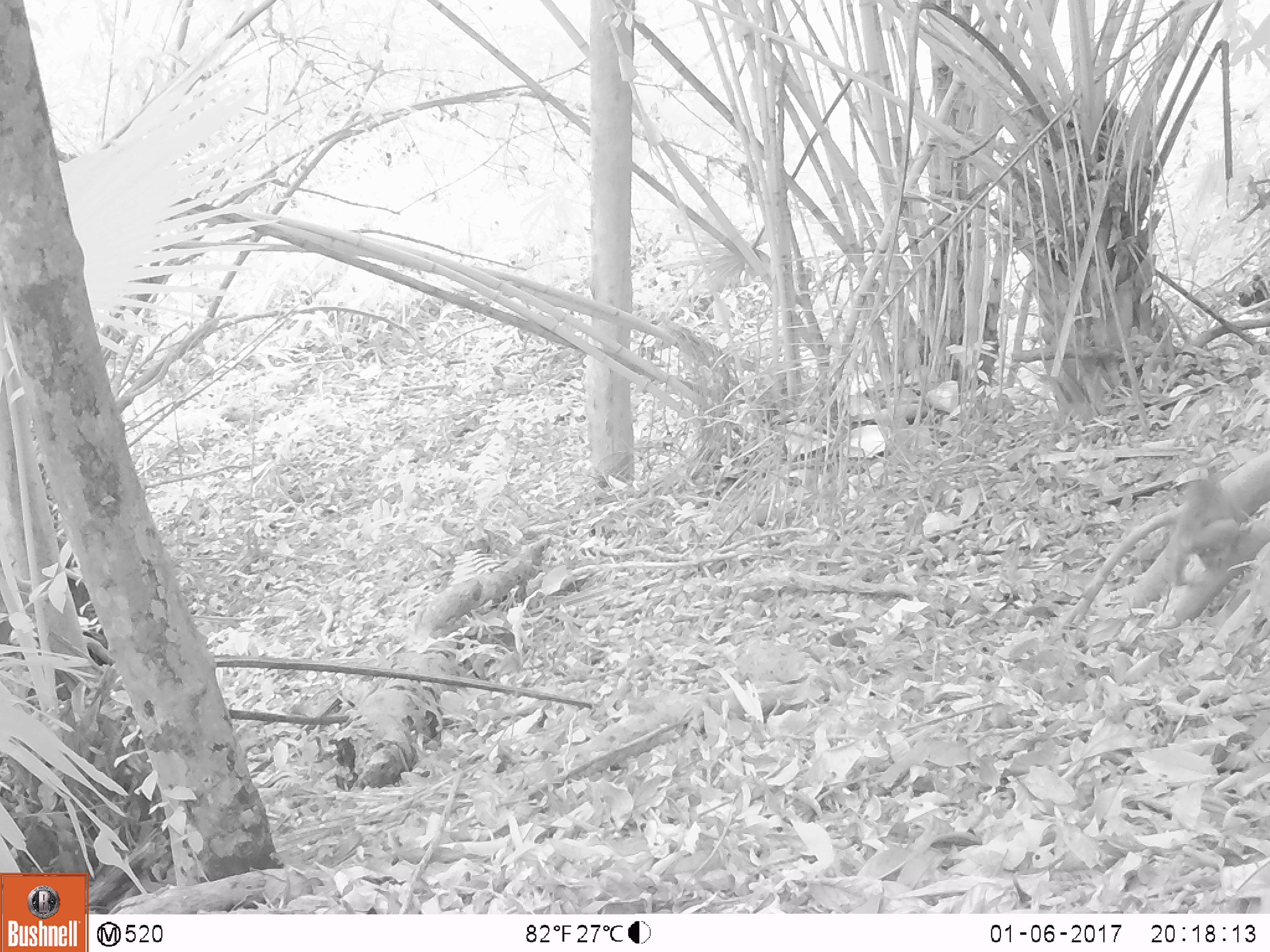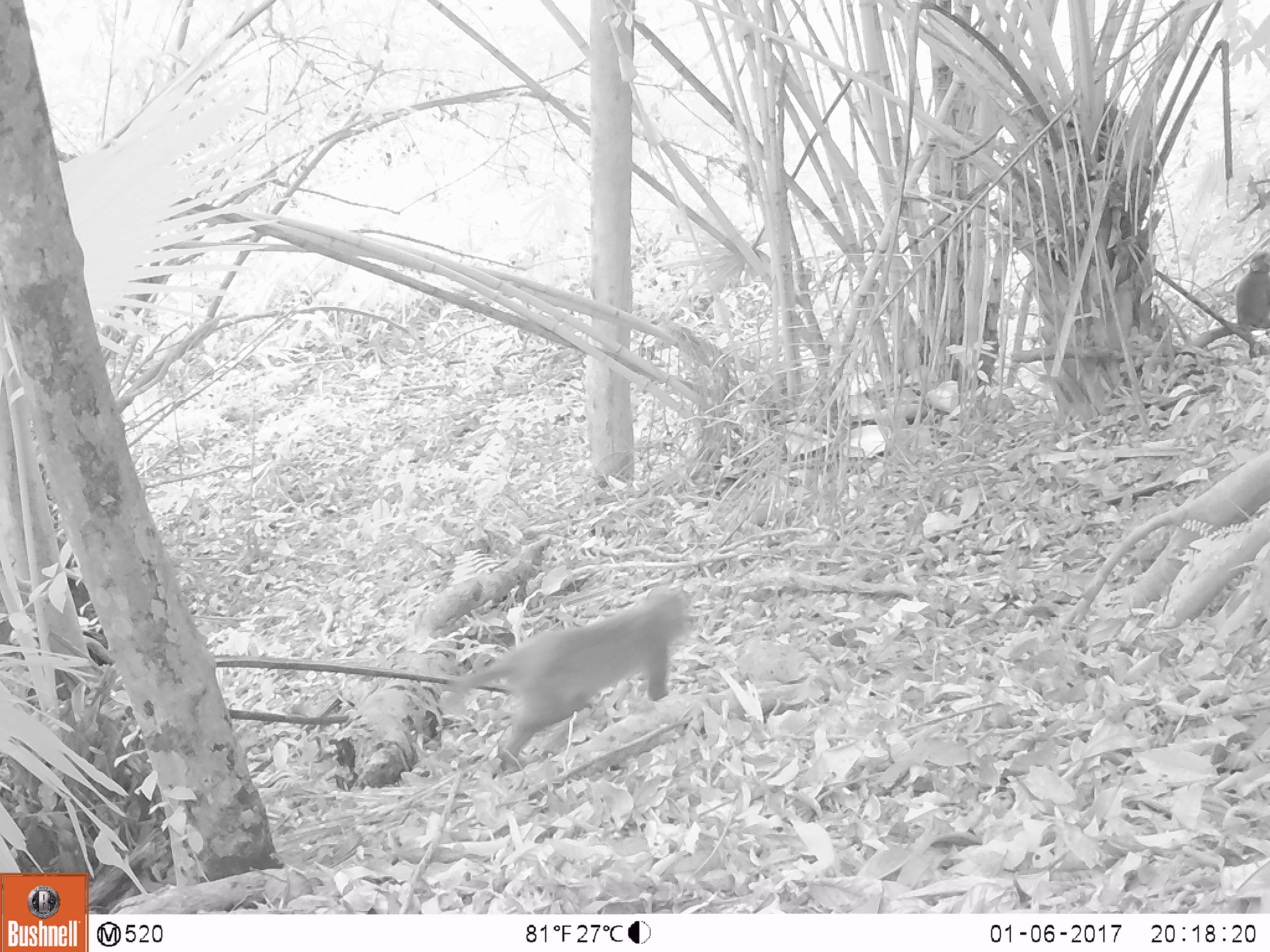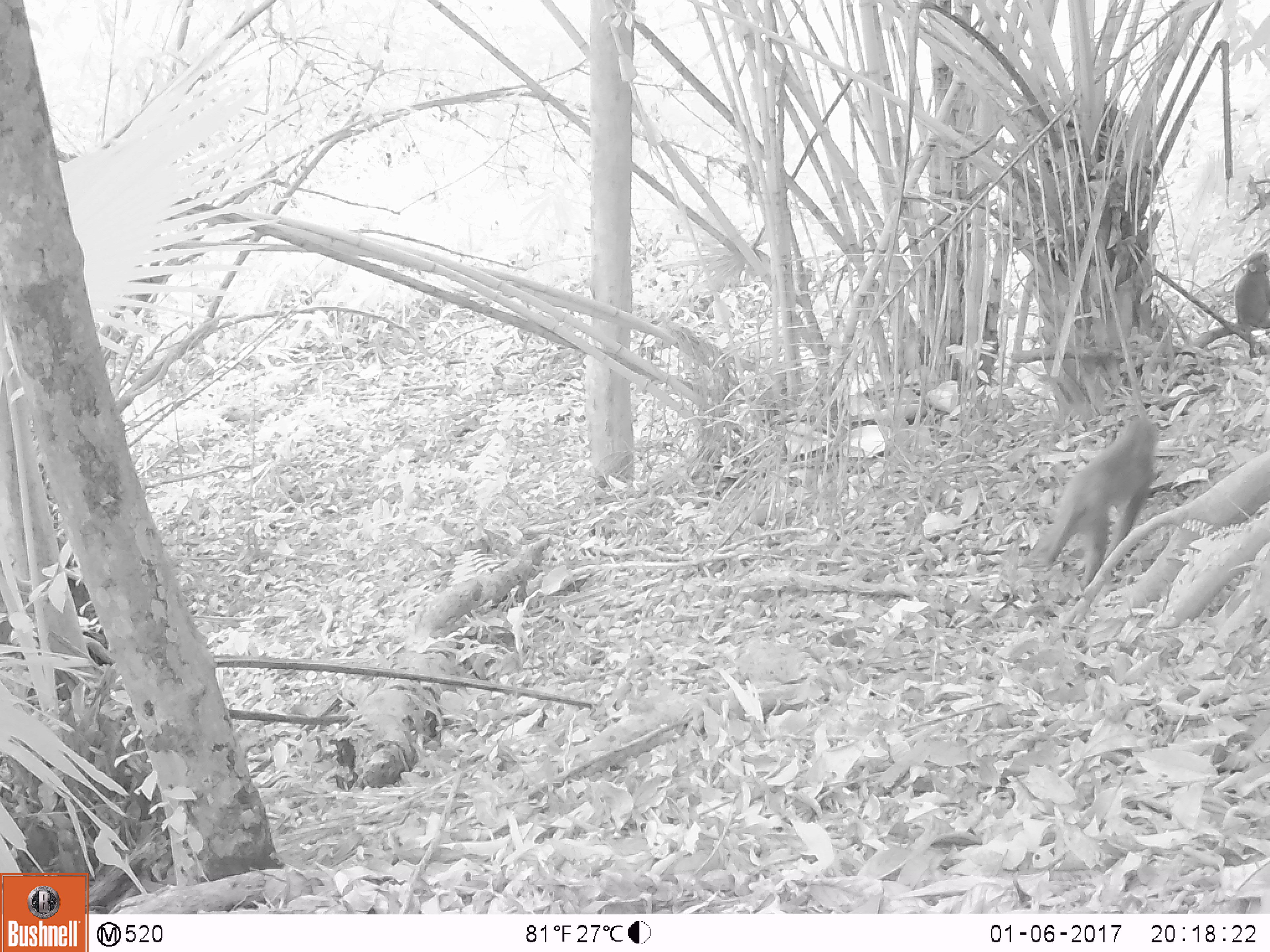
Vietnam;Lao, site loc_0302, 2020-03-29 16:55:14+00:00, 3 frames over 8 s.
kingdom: Animalia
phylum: Chordata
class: Mammalia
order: Primates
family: Cercopithecidae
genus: Macaca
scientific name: Macaca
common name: macaques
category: assam or rhesus macaque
Assam or rhesus macaque (macaques) (Macaca). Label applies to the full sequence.